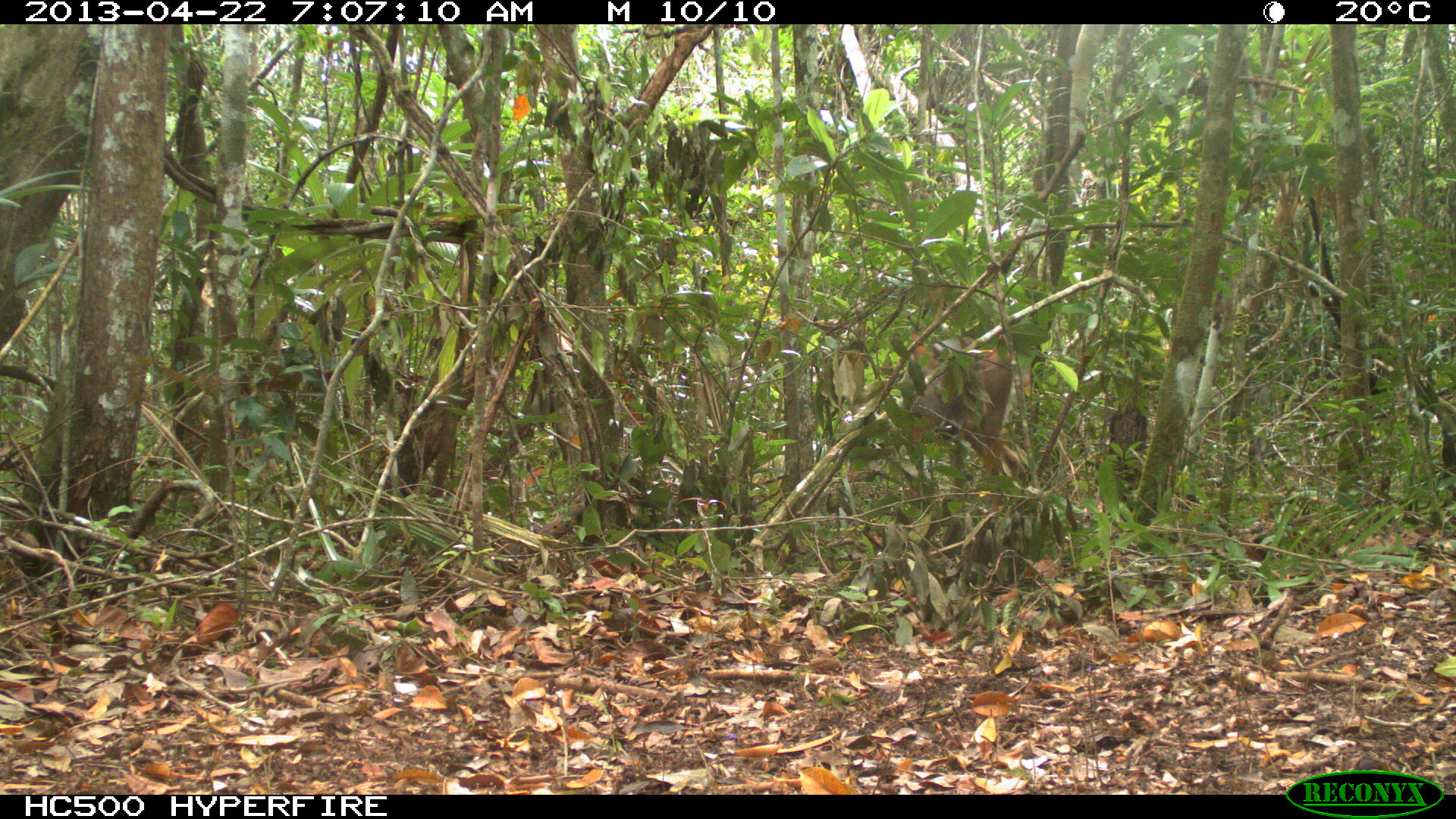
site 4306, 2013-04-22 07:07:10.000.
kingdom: Animalia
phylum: Chordata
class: Mammalia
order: Artiodactyla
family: Cervidae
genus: Odocoileus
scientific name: Odocoileus virginianus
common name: white-tailed deer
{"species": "Odocoileus virginianus (white-tailed deer)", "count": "1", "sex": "female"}